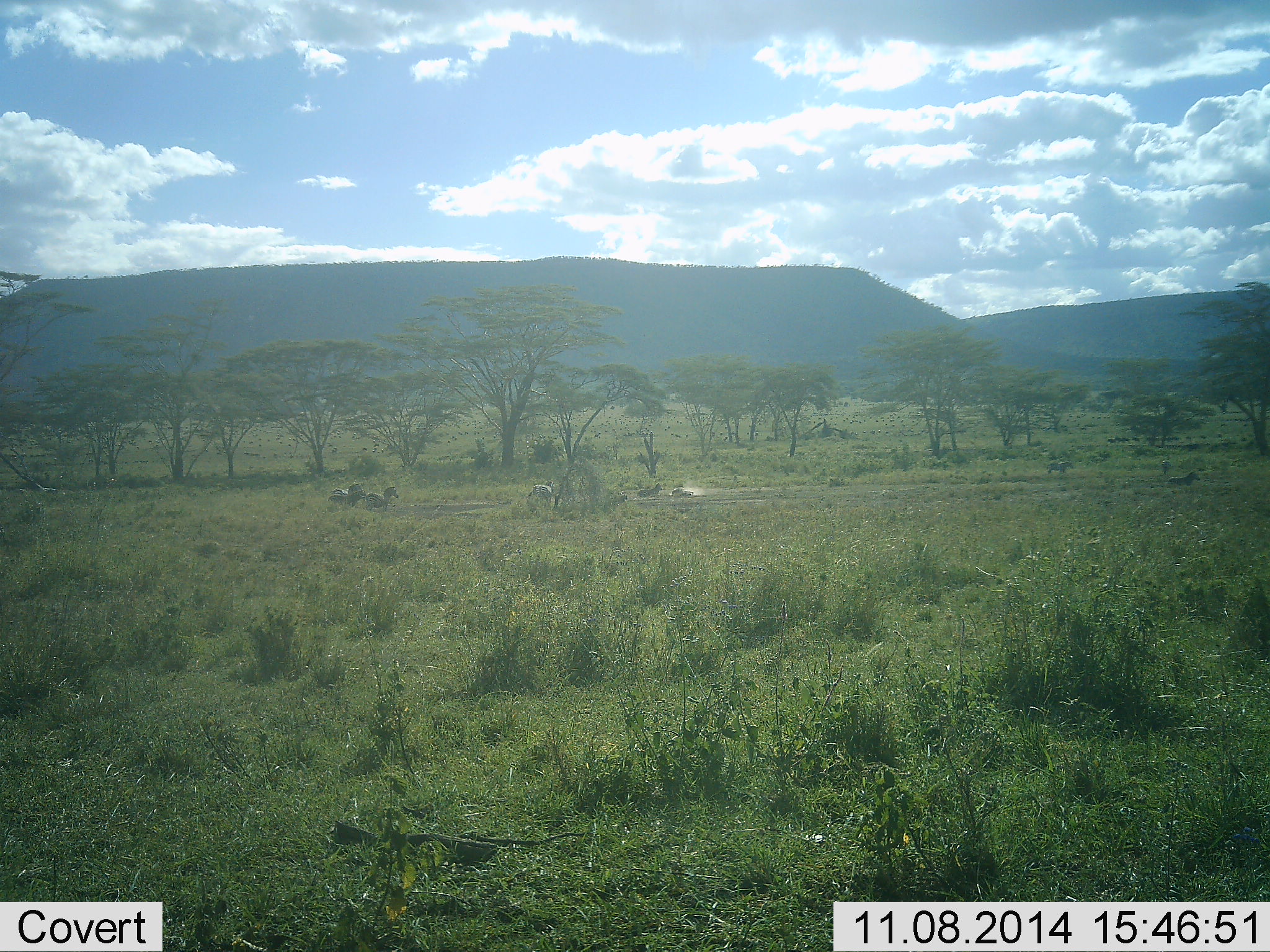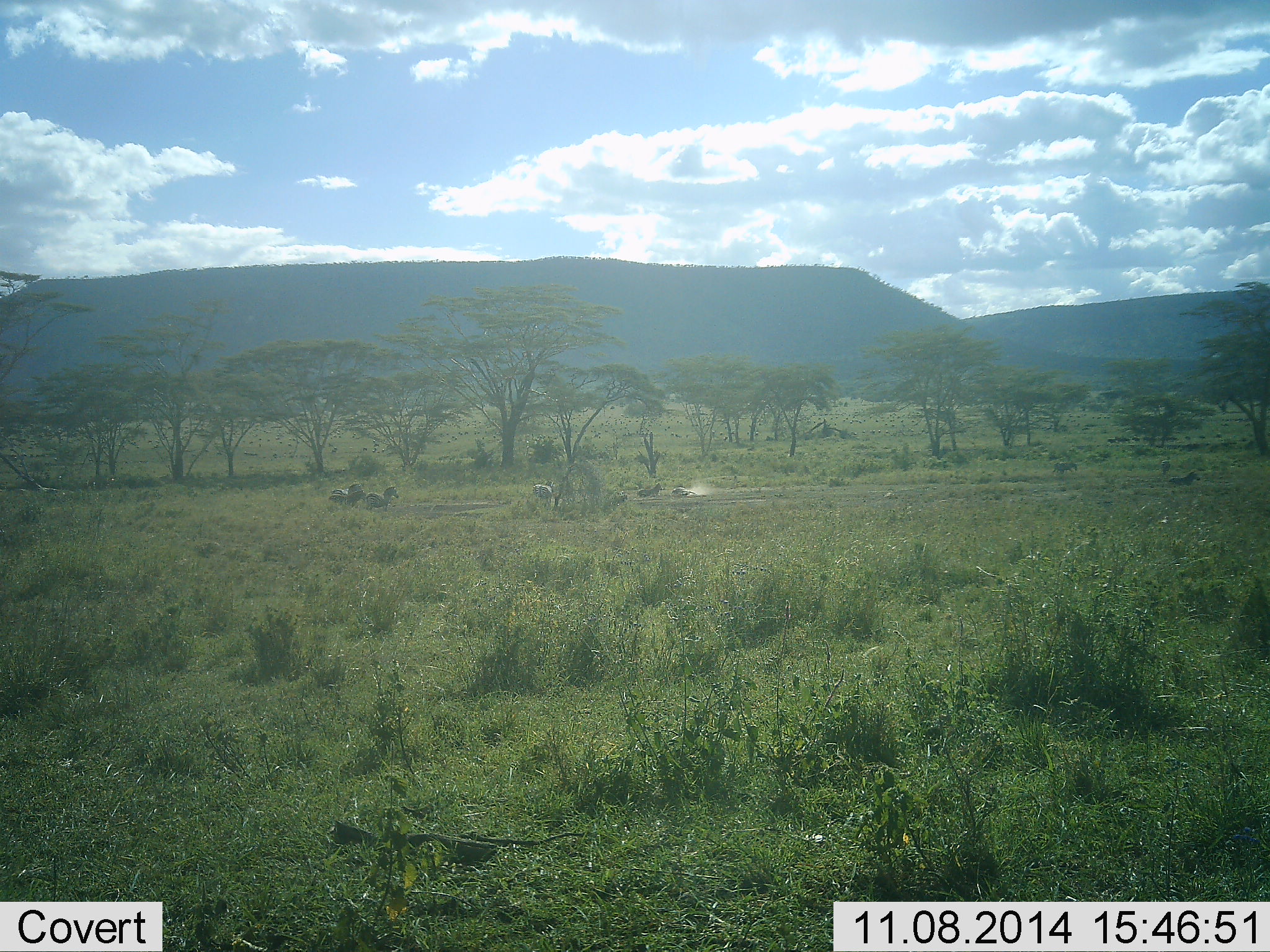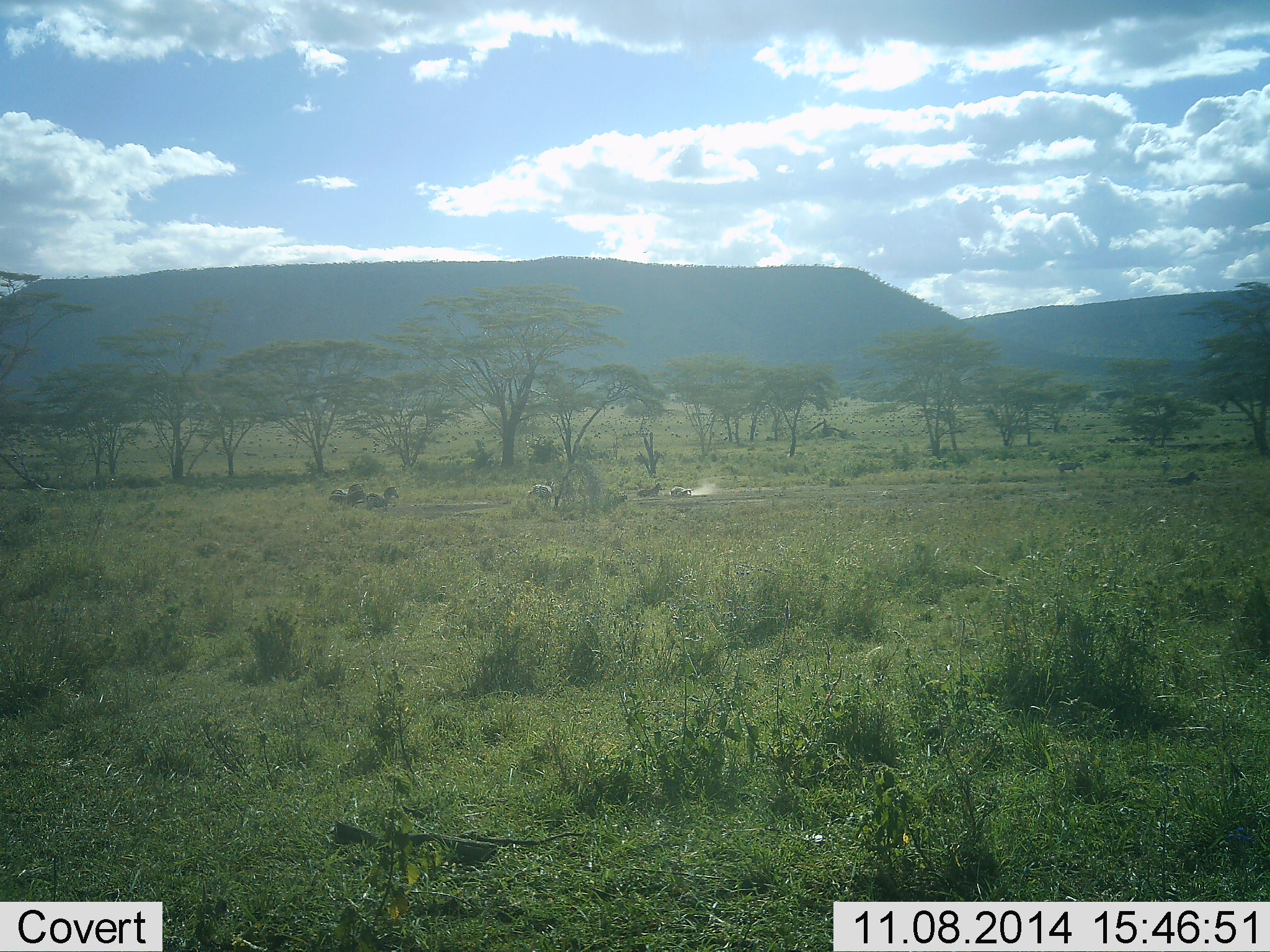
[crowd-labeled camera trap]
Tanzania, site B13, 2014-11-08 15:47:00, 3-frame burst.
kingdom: Animalia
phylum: Chordata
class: Mammalia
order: Perissodactyla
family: Equidae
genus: Equus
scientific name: Equus quagga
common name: plains zebra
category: zebra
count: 5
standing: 91%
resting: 45%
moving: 64%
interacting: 18%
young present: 0%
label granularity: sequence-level